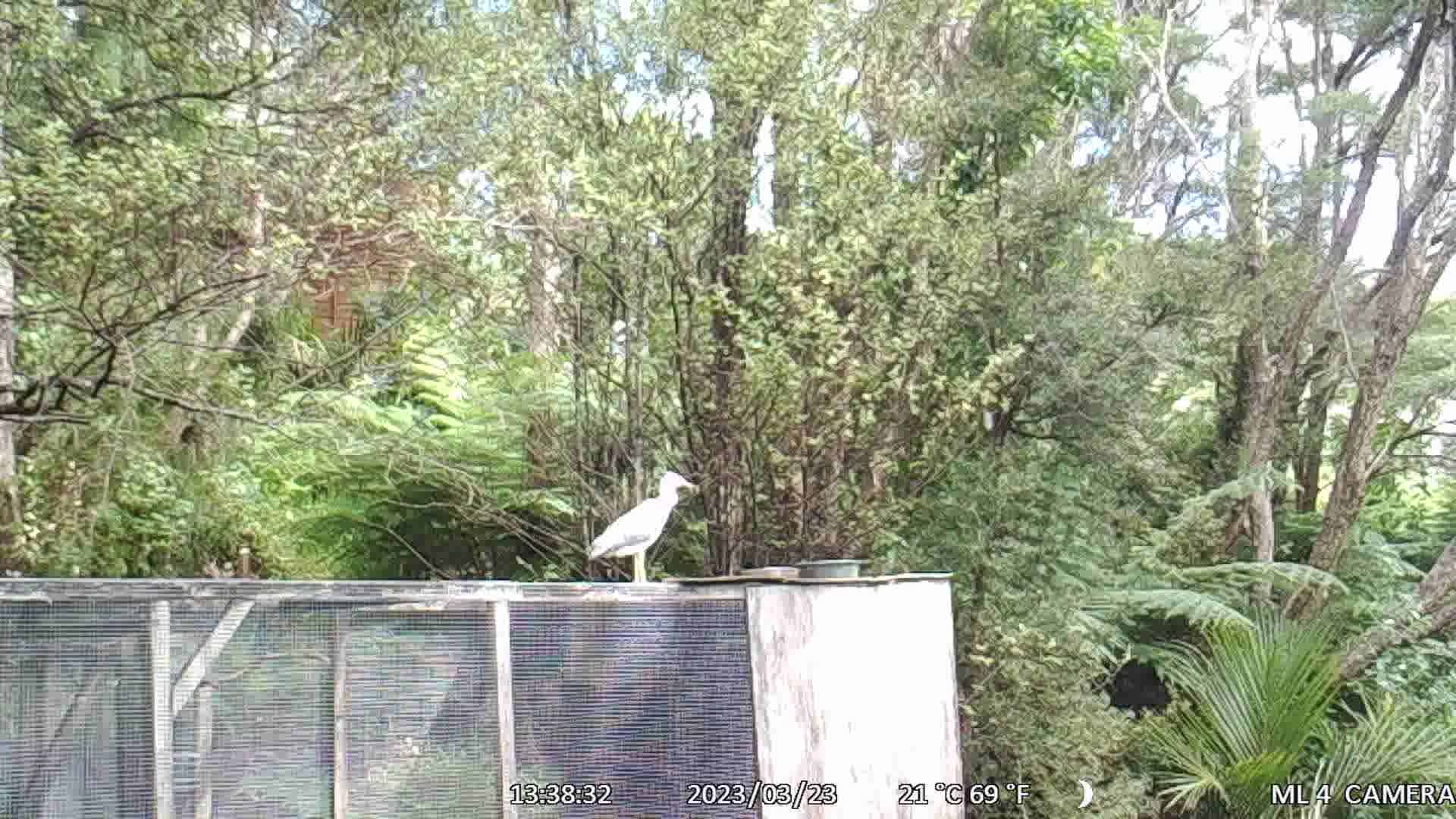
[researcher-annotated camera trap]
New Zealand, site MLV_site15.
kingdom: Animalia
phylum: Chordata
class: Aves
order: Pelecaniformes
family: Ardeidae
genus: Egretta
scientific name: Egretta novaehollandiae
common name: white-faced heron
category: white faced heron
White faced heron (white-faced heron) (Egretta novaehollandiae).